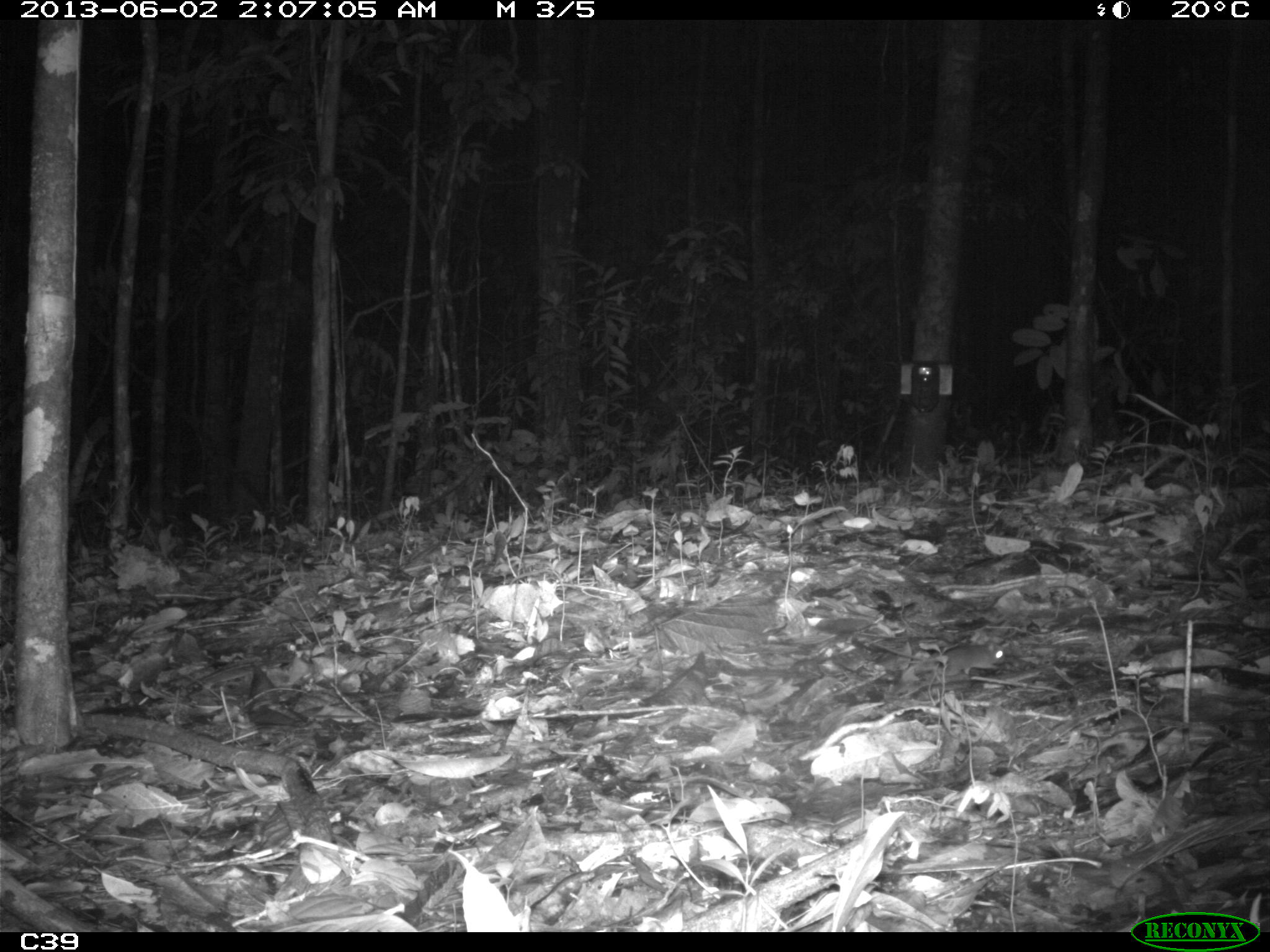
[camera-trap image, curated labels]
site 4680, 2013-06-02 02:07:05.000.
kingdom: Animalia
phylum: Chordata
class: Mammalia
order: Rodentia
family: Muridae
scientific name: Muridae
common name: mice, rats, and gerbils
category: unknown mouse or rat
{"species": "unknown mouse or rat (mice, rats, and gerbils) (Muridae)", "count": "1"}